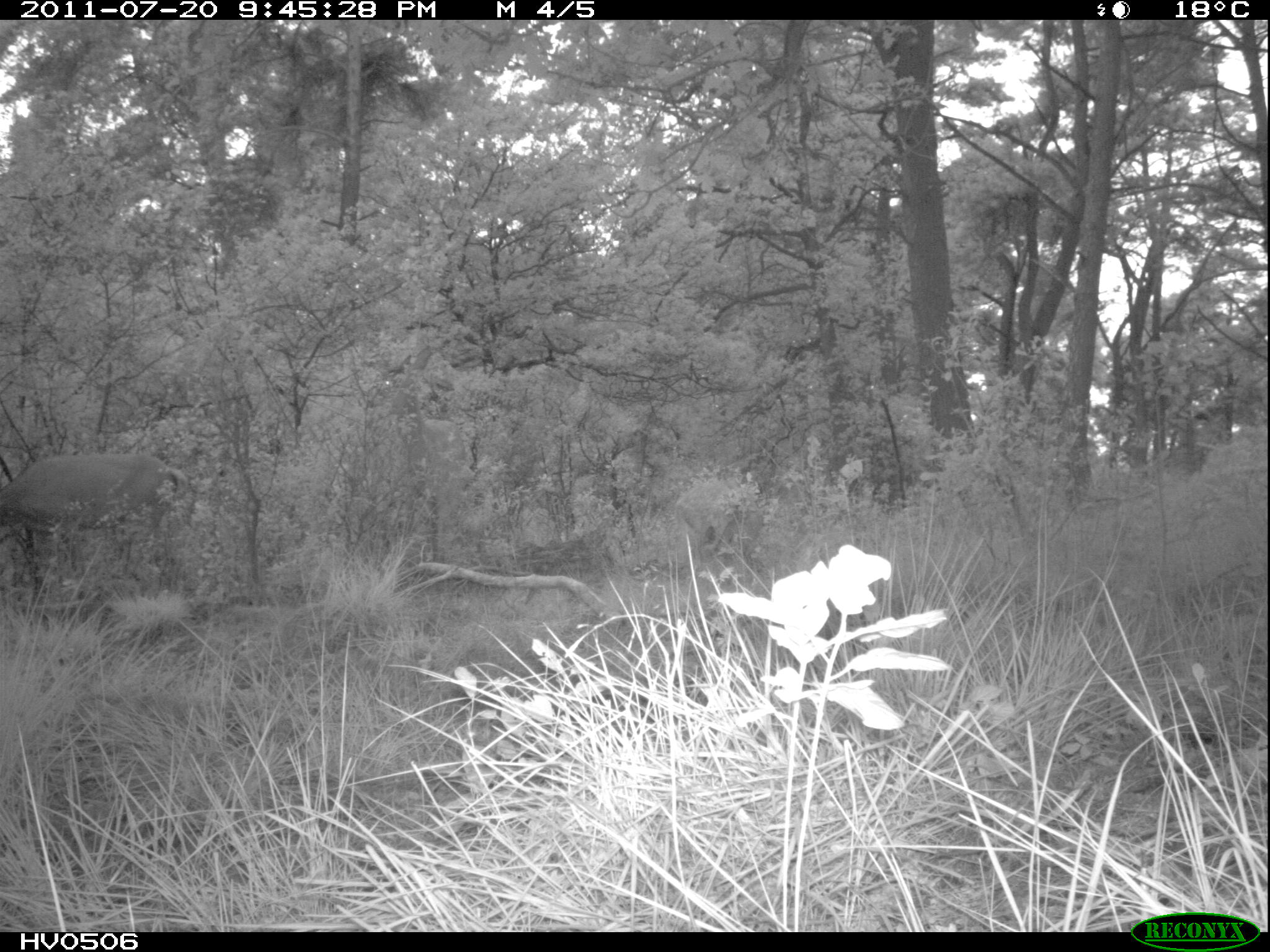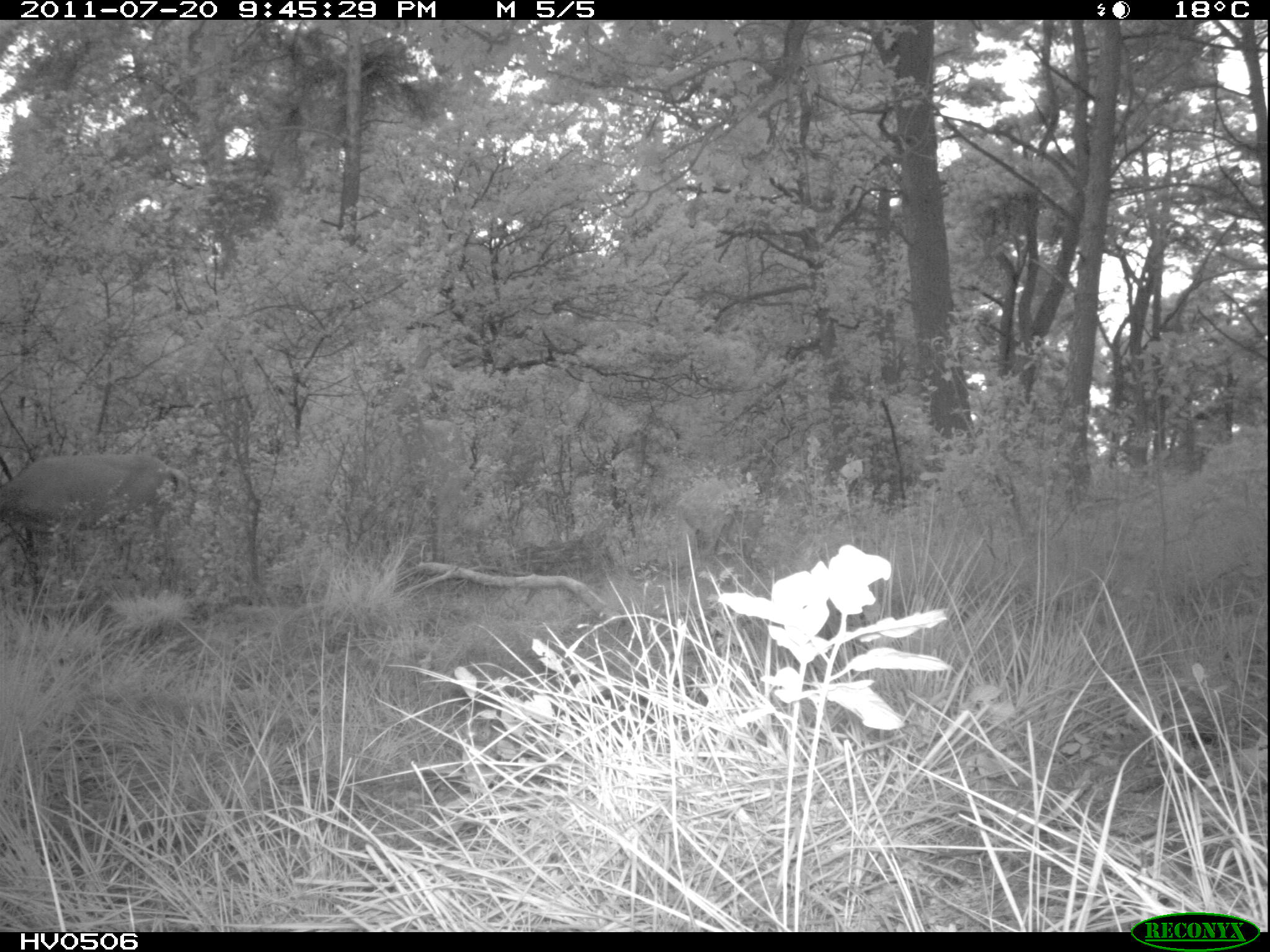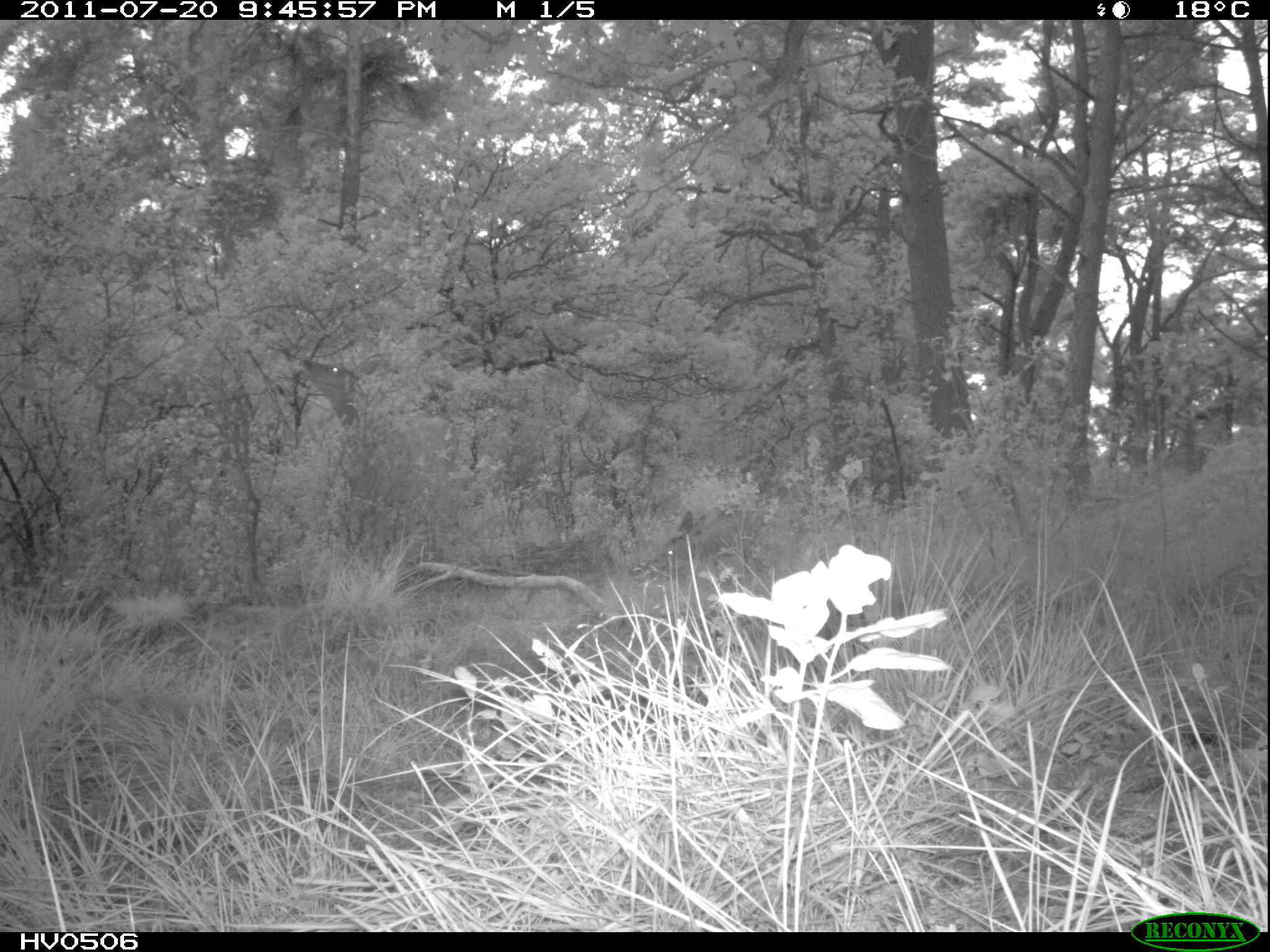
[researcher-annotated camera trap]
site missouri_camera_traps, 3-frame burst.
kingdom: Animalia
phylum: Chordata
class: Mammalia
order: Artiodactyla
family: Cervidae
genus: Cervus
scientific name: Cervus elaphus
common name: red deer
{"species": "red deer (Cervus elaphus)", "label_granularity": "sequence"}